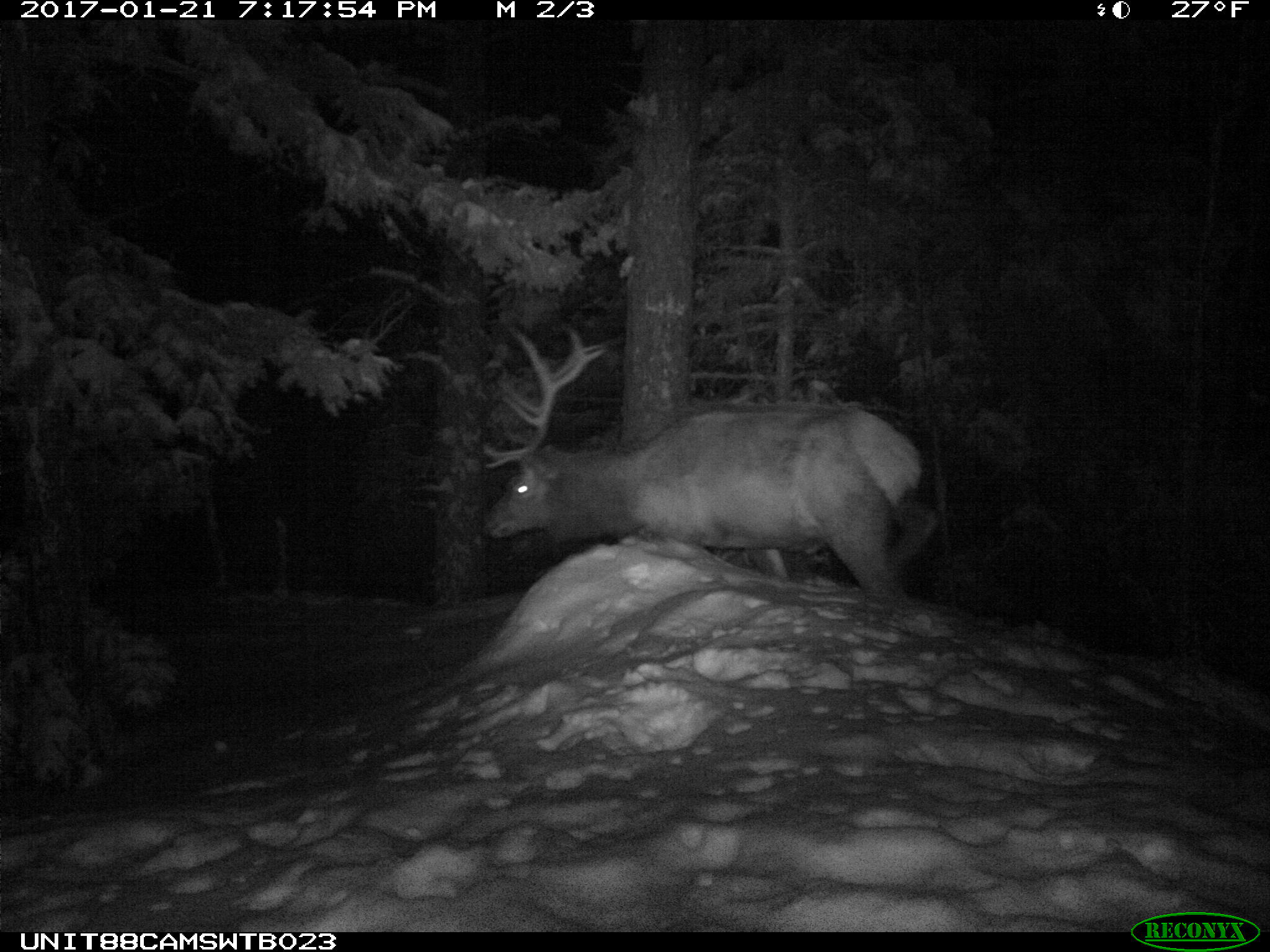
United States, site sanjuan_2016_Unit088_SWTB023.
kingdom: Animalia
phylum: Chordata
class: Mammalia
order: Artiodactyla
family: Cervidae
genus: Cervus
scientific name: Cervus elaphus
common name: red deer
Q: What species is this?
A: Cervus elaphus (red deer).